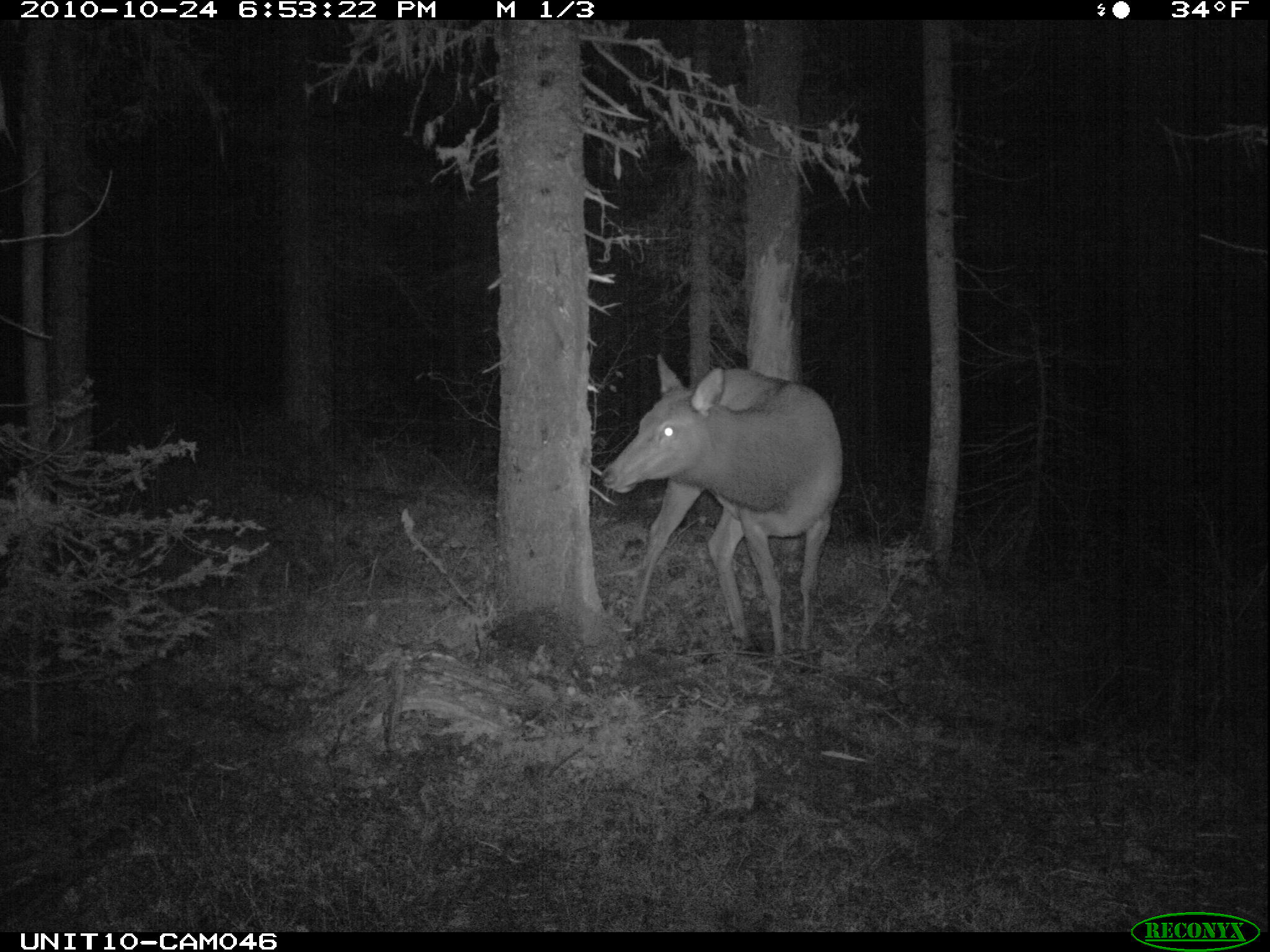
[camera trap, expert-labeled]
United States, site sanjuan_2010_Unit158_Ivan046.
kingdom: Animalia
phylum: Chordata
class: Mammalia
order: Artiodactyla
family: Cervidae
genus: Cervus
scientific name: Cervus elaphus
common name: red deer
Cervus elaphus (red deer).